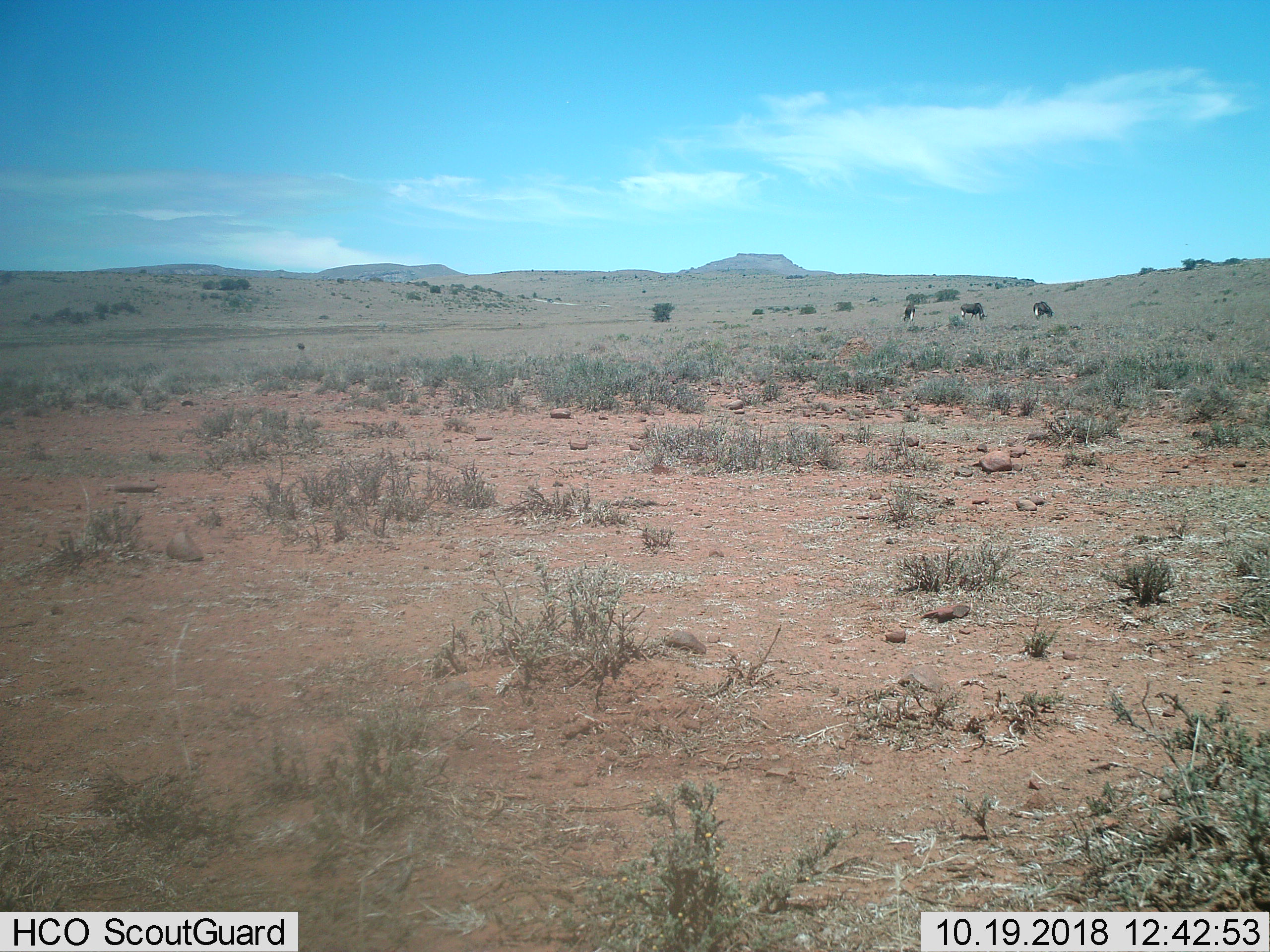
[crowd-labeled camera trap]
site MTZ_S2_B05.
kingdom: Animalia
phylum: Chordata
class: Mammalia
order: Artiodactyla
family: Bovidae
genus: Connochaetes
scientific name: Connochaetes gnou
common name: black wildebeest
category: wildebeestblack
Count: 3.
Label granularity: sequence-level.